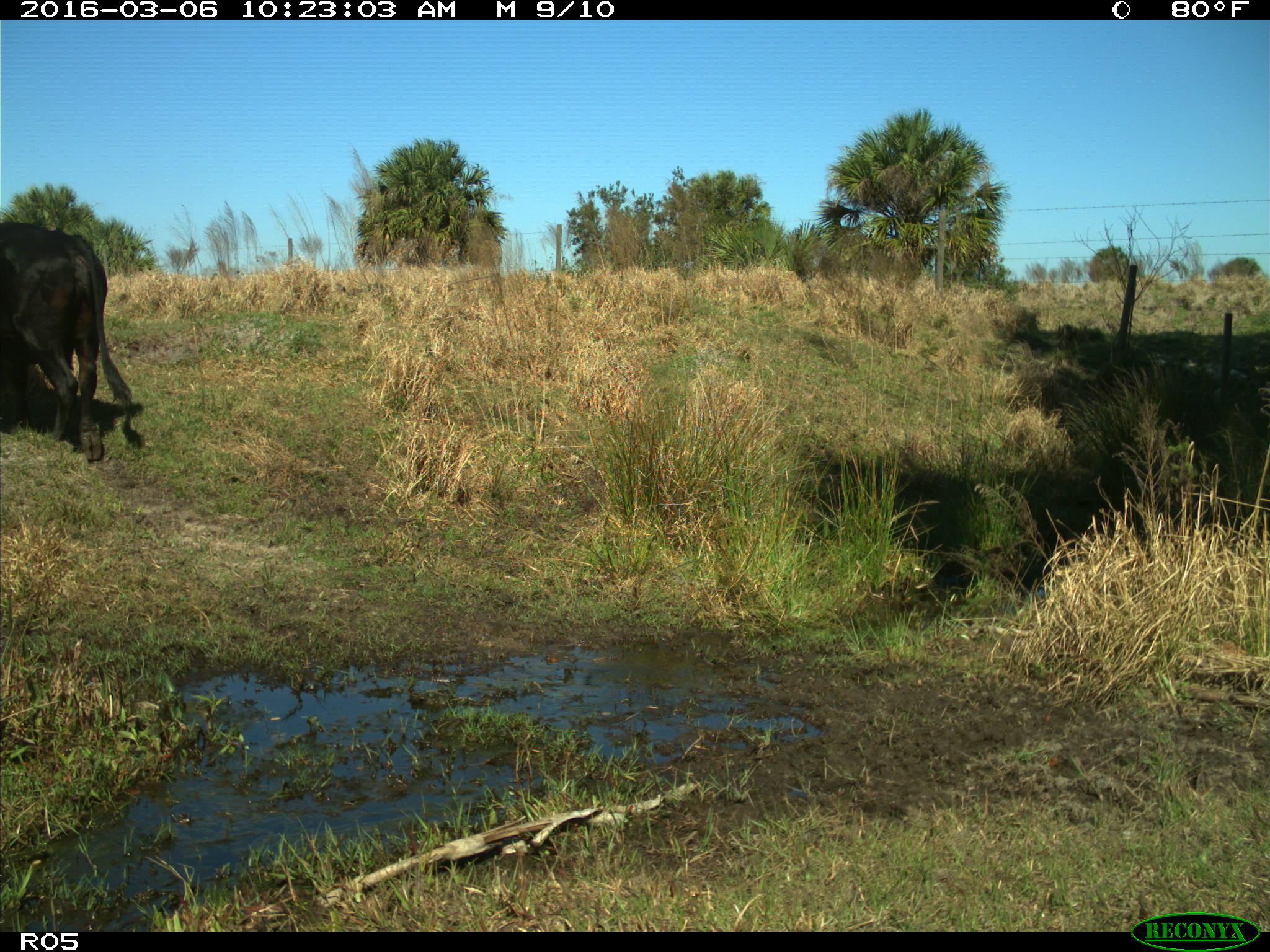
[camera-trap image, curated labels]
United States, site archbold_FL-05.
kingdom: Animalia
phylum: Chordata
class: Mammalia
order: Artiodactyla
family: Bovidae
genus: Bos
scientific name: Bos taurus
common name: domestic cow